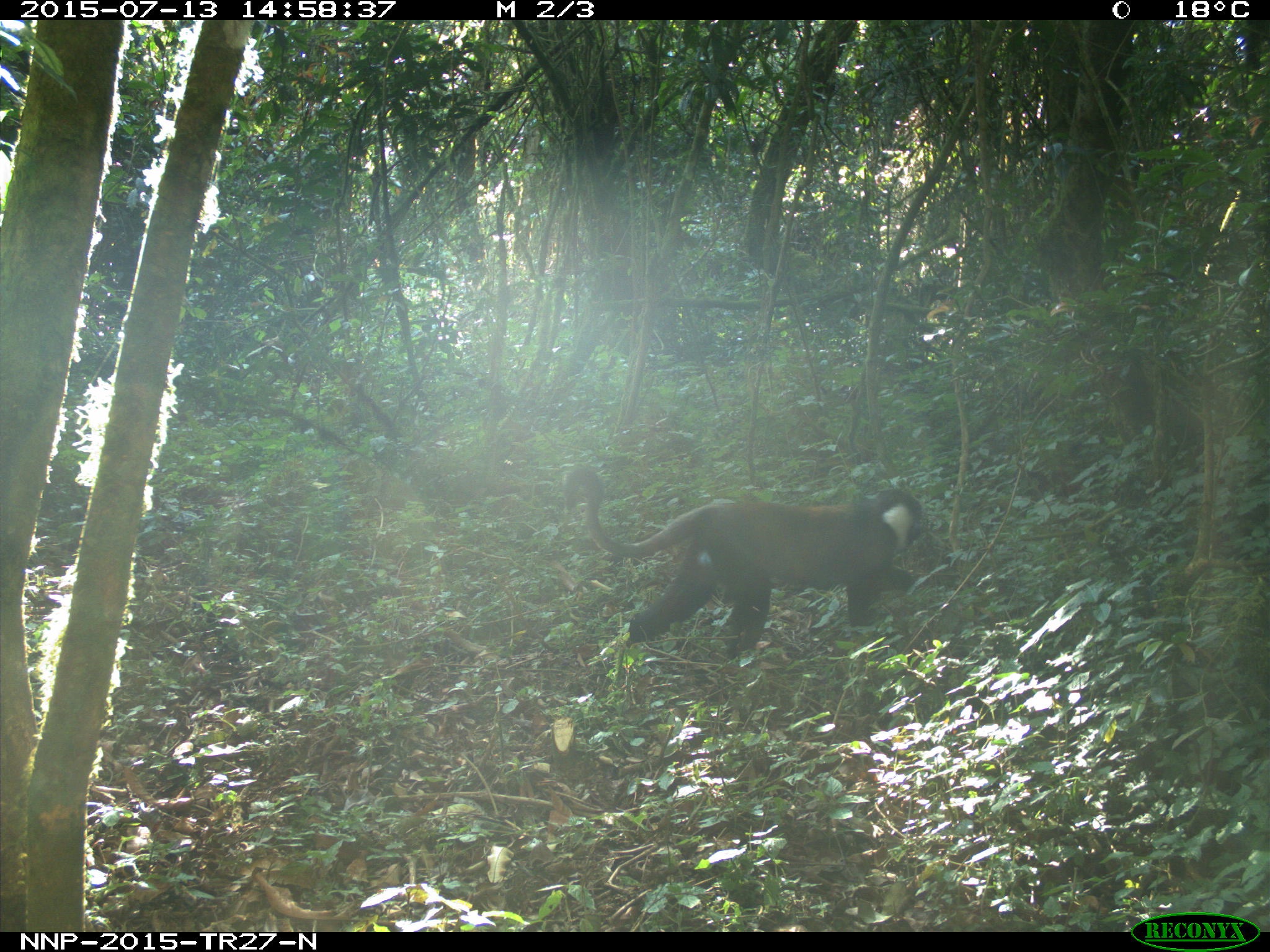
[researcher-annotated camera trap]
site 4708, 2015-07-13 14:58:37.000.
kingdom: Animalia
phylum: Chordata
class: Mammalia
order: Primates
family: Cercopithecidae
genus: Allochrocebus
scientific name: Allochrocebus lhoesti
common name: l'hoest's monkey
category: cercopithecus lhoesti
Cercopithecus lhoesti (l'hoest's monkey) (Allochrocebus lhoesti), count 1.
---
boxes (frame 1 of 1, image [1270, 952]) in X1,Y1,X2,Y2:
cercopithecus lhoesti: 561,463,925,660